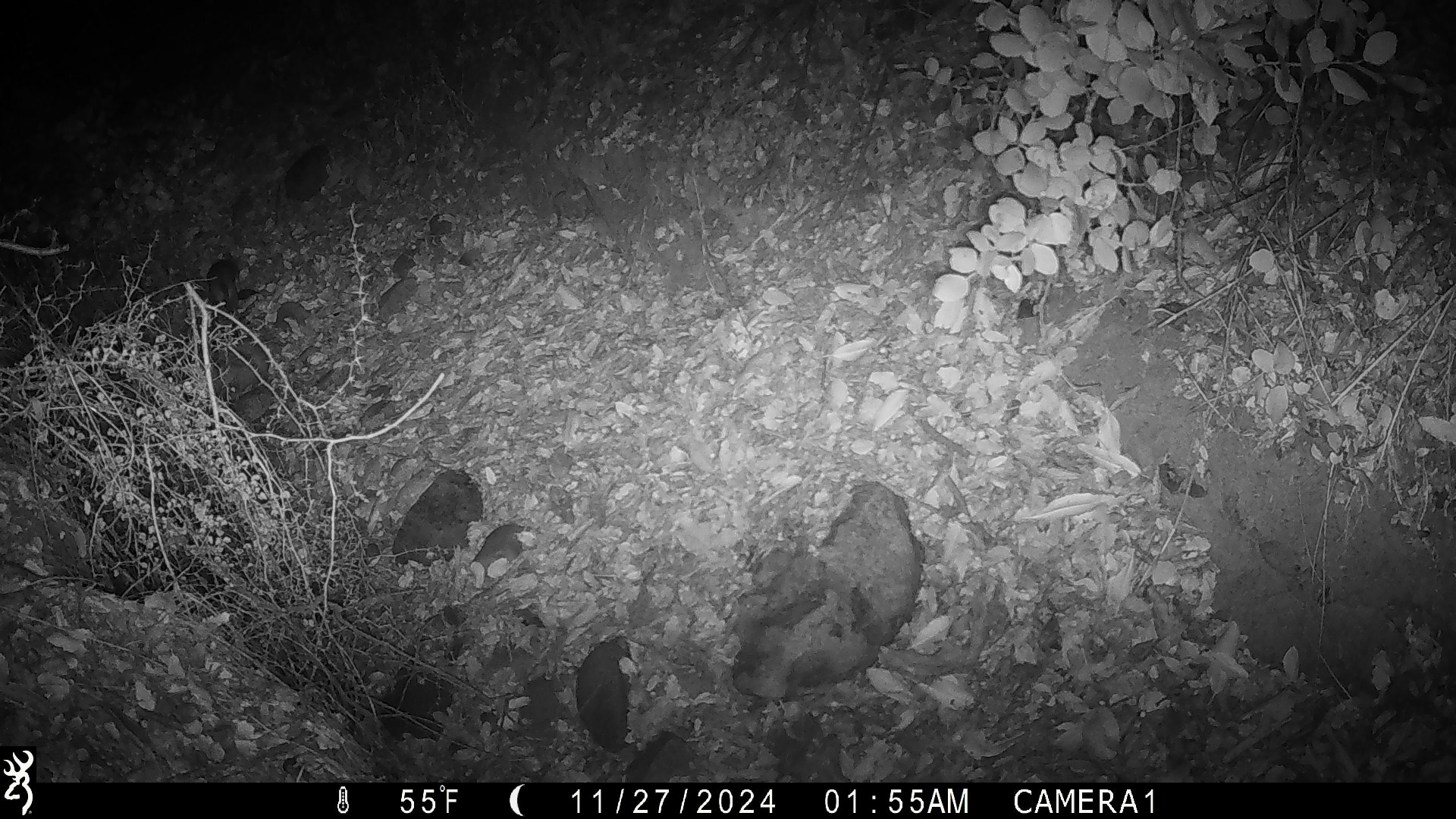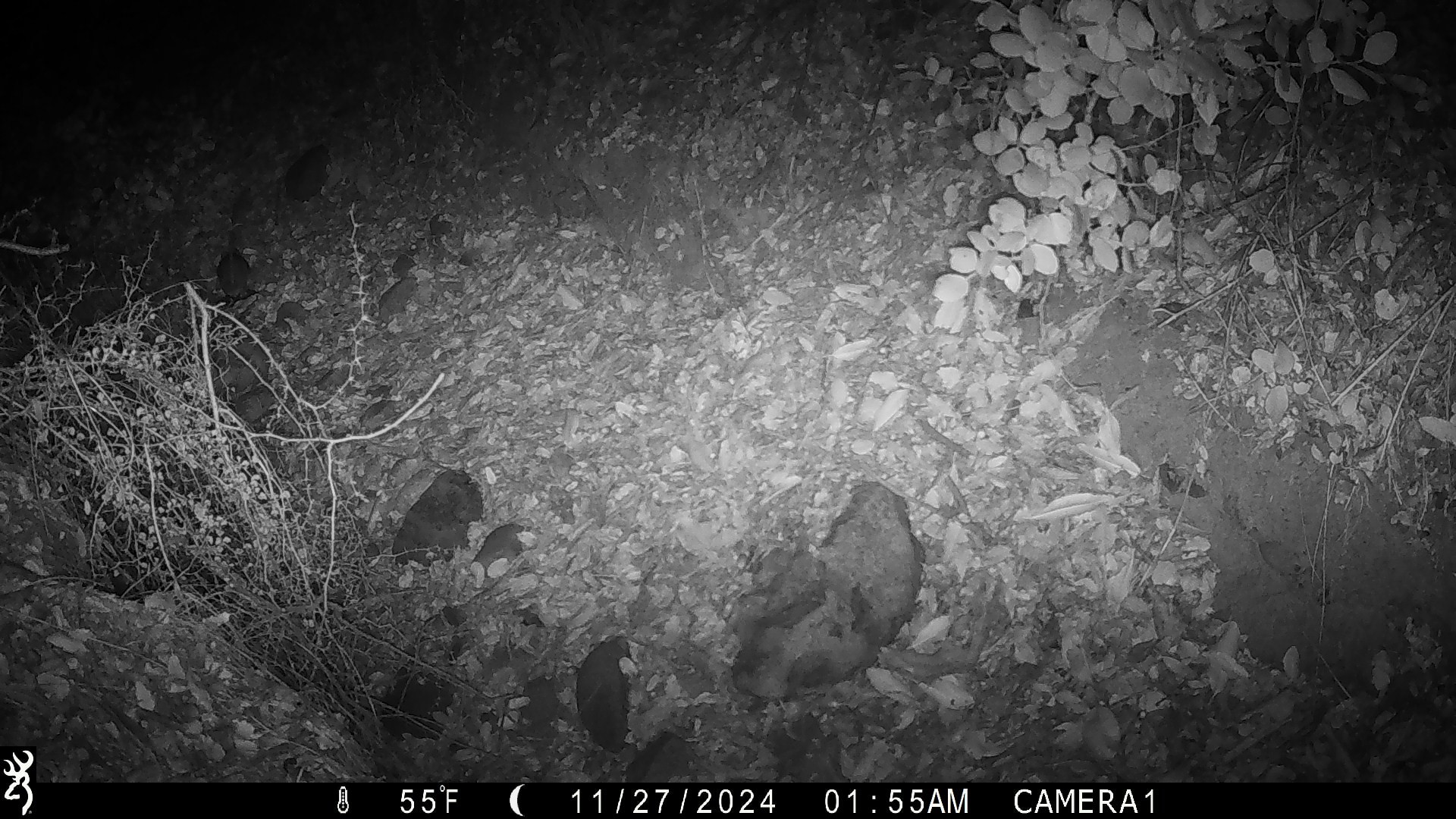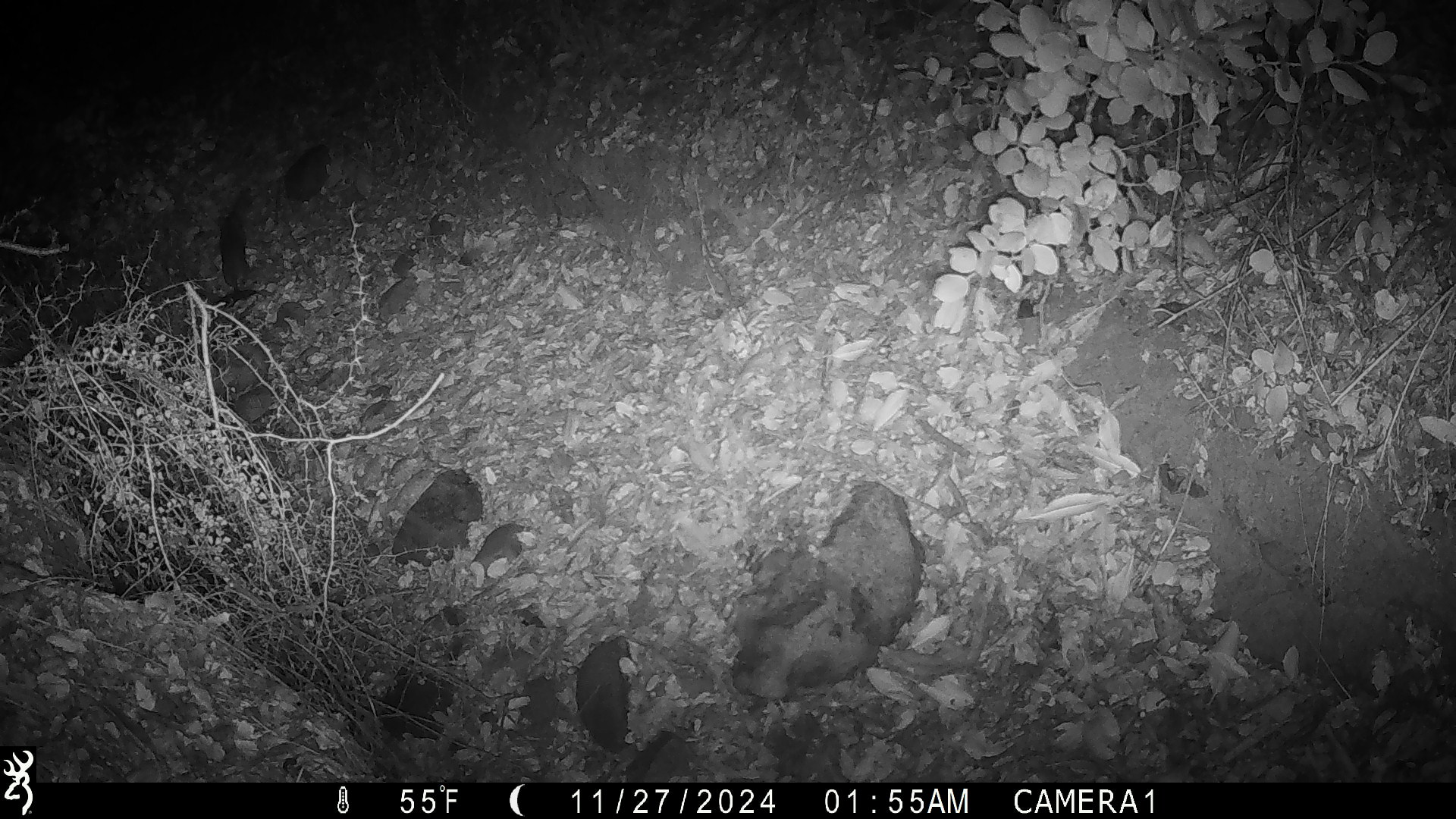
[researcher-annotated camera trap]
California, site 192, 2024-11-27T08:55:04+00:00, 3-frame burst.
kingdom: Animalia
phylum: Chordata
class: Mammalia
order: Rodentia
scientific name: Rodentia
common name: mouse or rat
Mouse or rat (Rodentia).